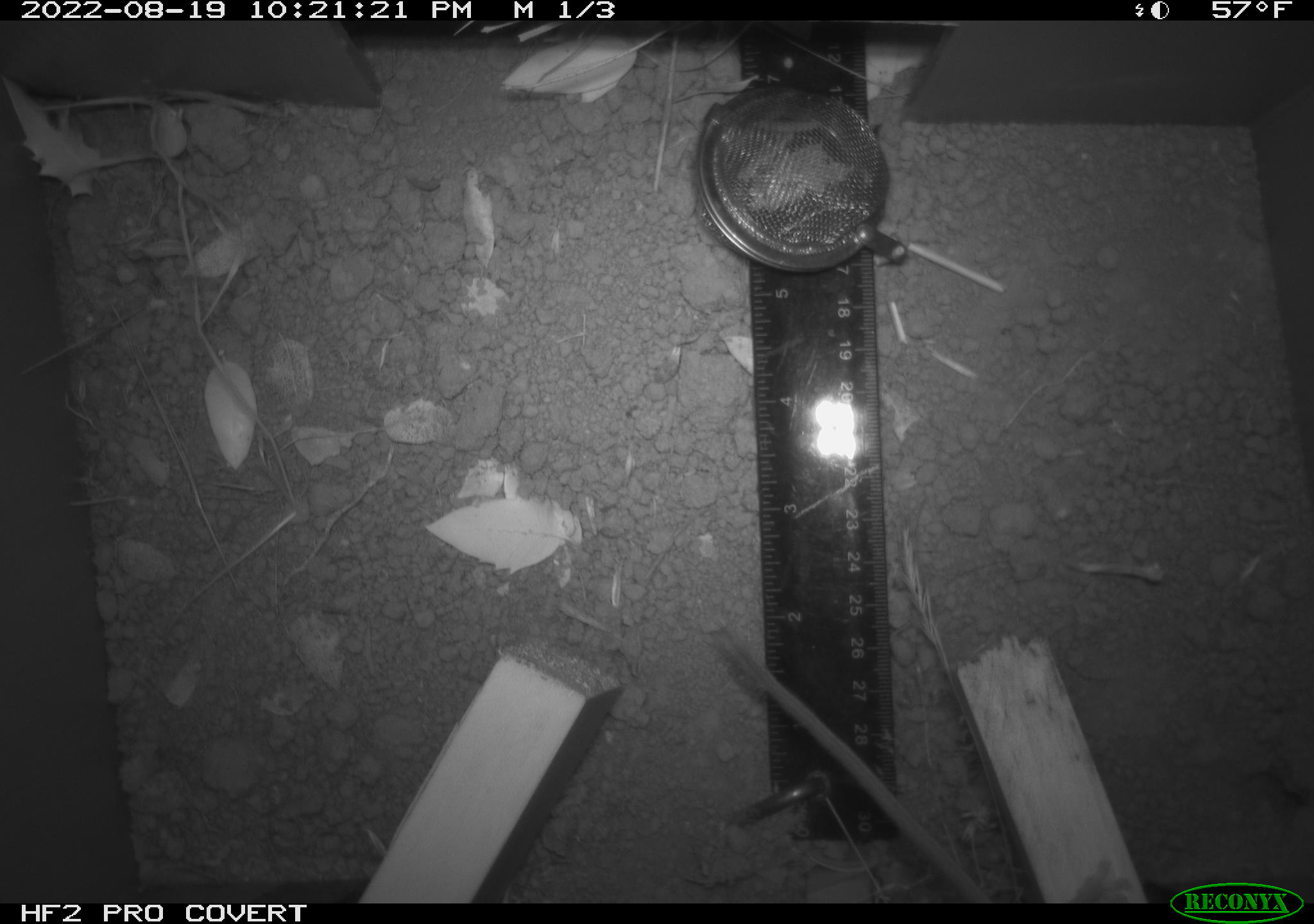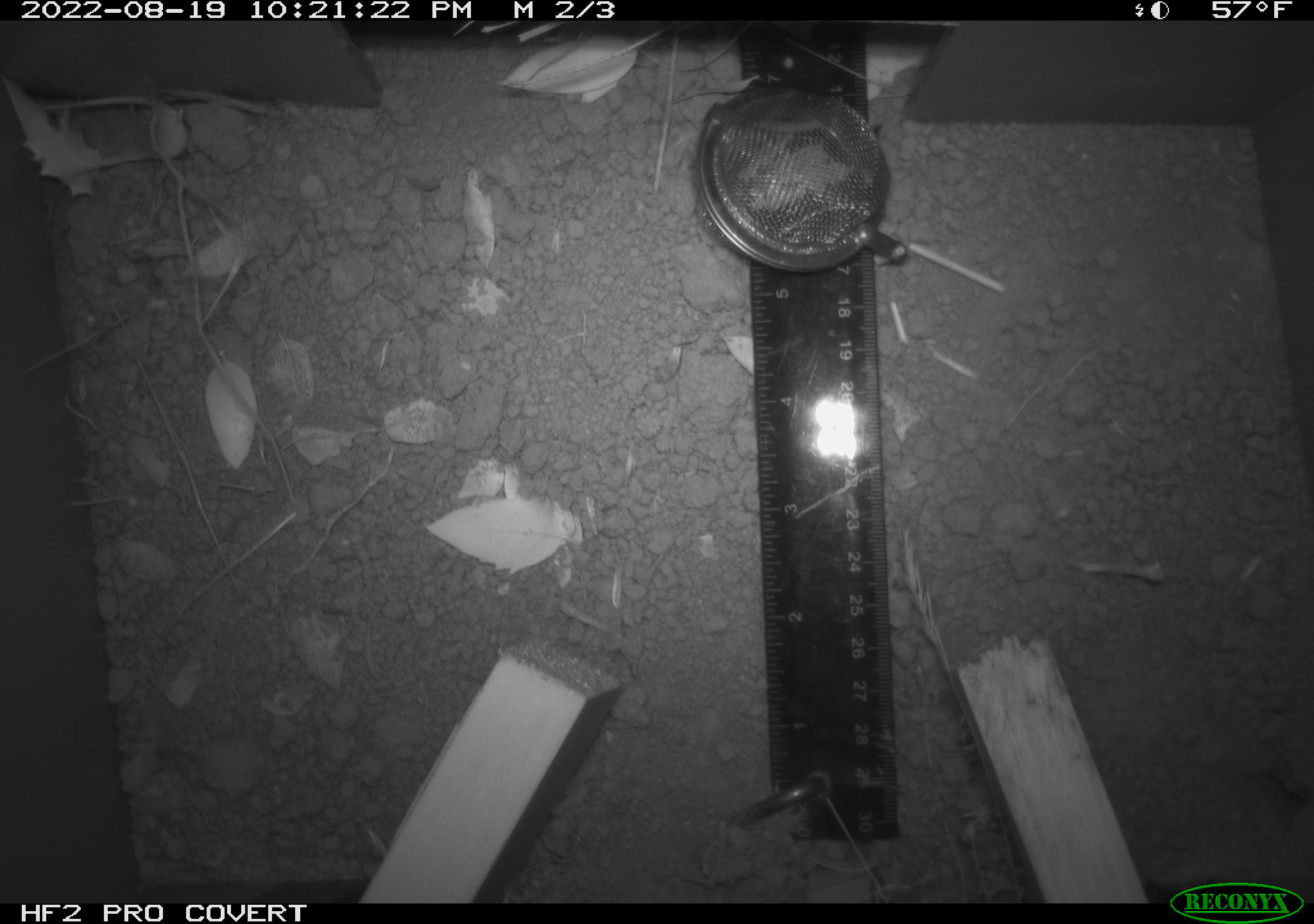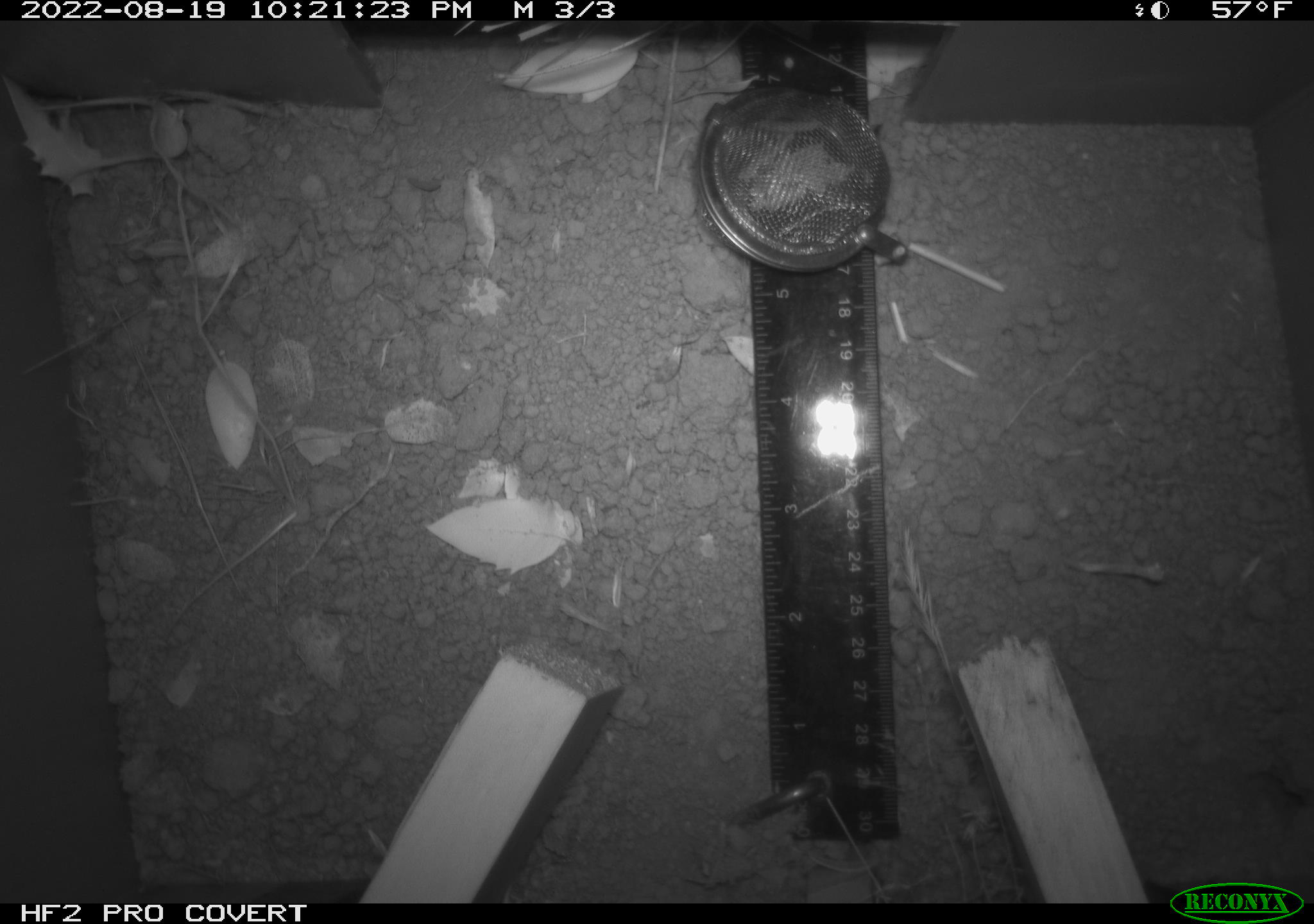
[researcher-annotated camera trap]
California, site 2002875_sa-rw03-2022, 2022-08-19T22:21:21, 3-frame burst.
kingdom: Animalia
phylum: Chordata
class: Mammalia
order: Rodentia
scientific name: Rodentia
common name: mouse species